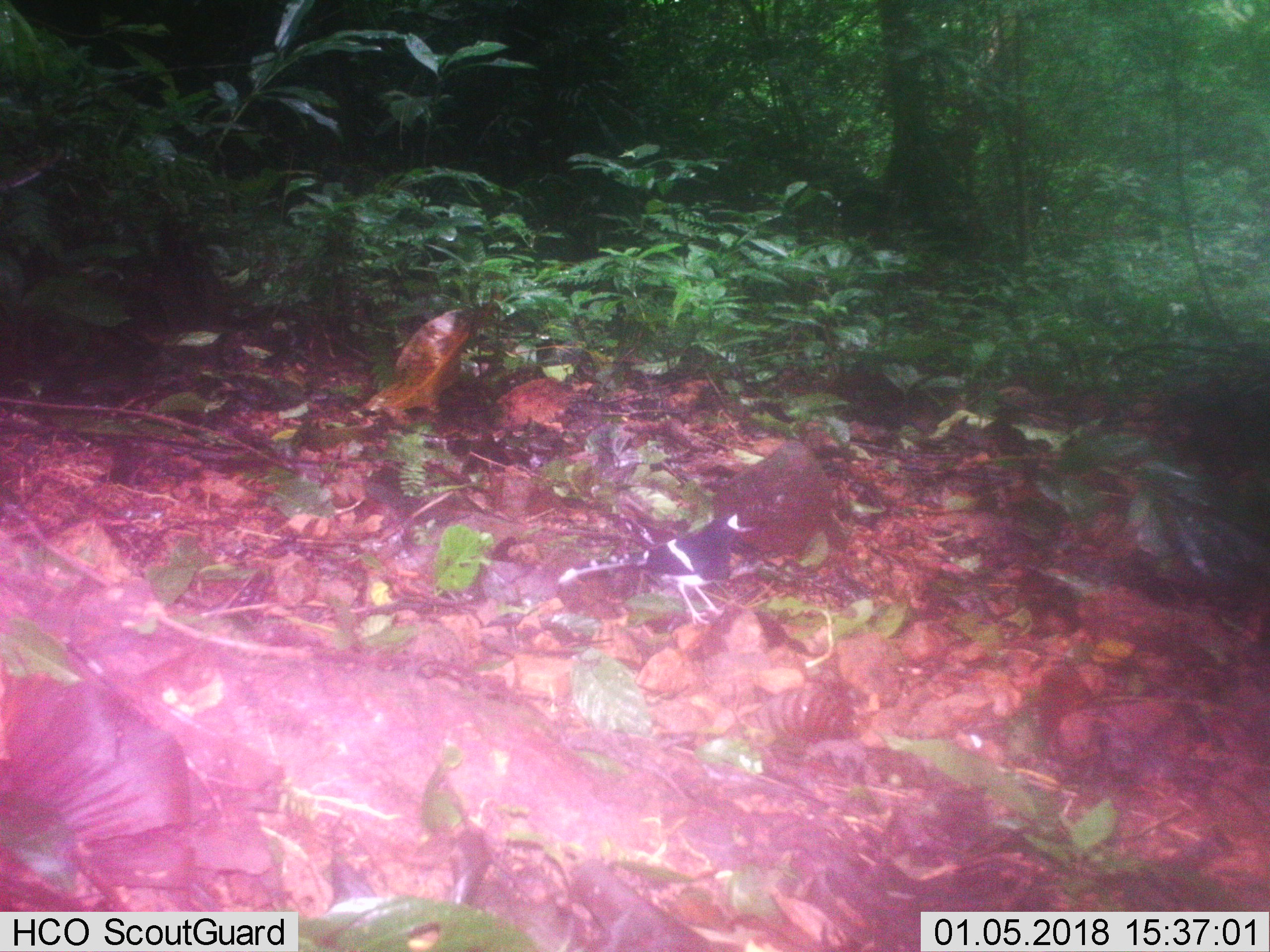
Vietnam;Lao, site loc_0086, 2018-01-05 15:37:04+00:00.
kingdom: Animalia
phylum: Chordata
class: Aves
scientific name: Aves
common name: bird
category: unidentified bird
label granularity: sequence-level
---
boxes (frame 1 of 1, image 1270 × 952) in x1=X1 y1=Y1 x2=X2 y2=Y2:
unidentified bird: x1=558 y1=512 x2=755 y2=625